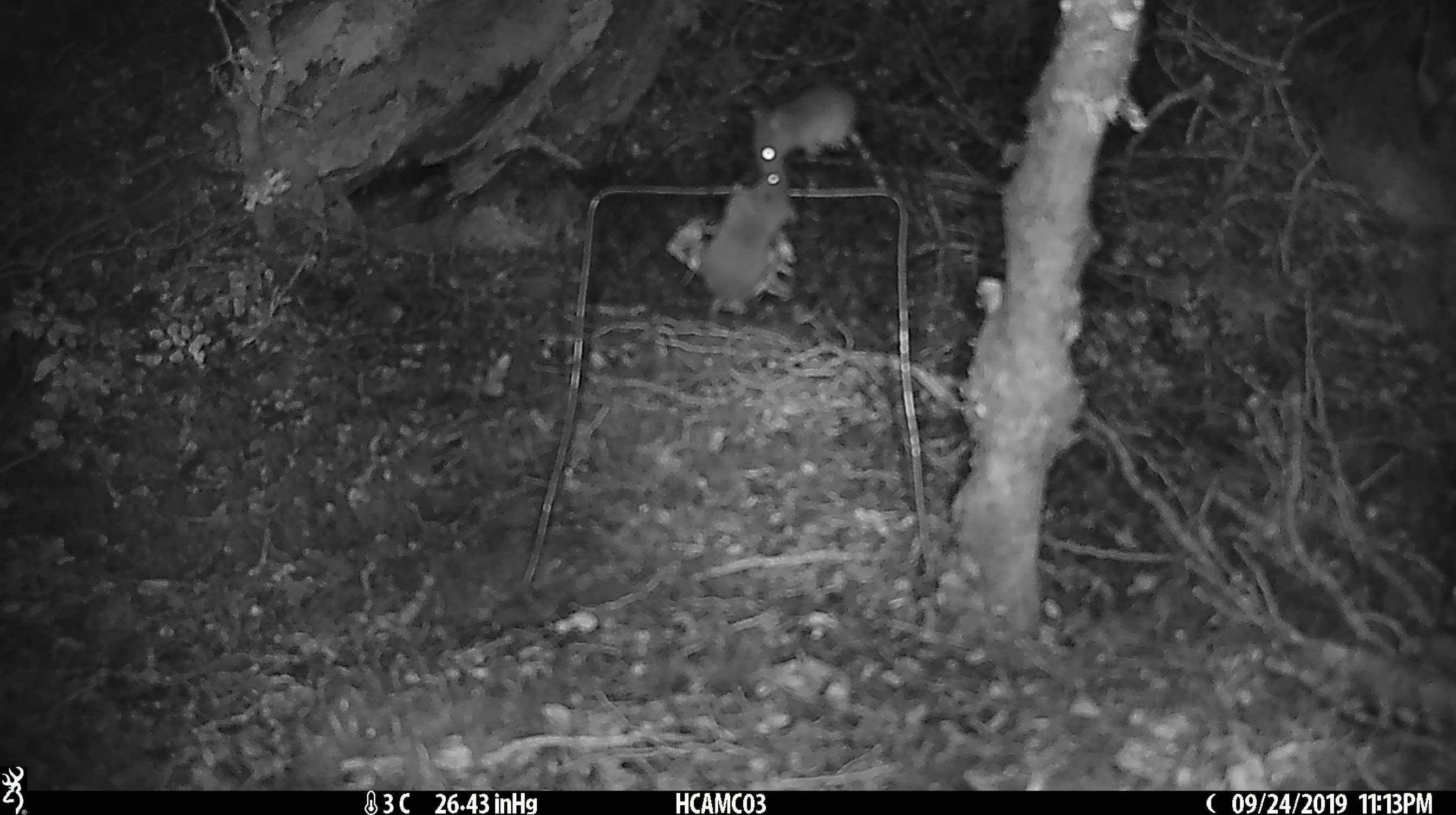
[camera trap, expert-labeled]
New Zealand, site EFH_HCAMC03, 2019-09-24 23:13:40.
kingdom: Animalia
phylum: Chordata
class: Mammalia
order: Rodentia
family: Muridae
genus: Mus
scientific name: Mus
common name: mouse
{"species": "mouse (Mus)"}